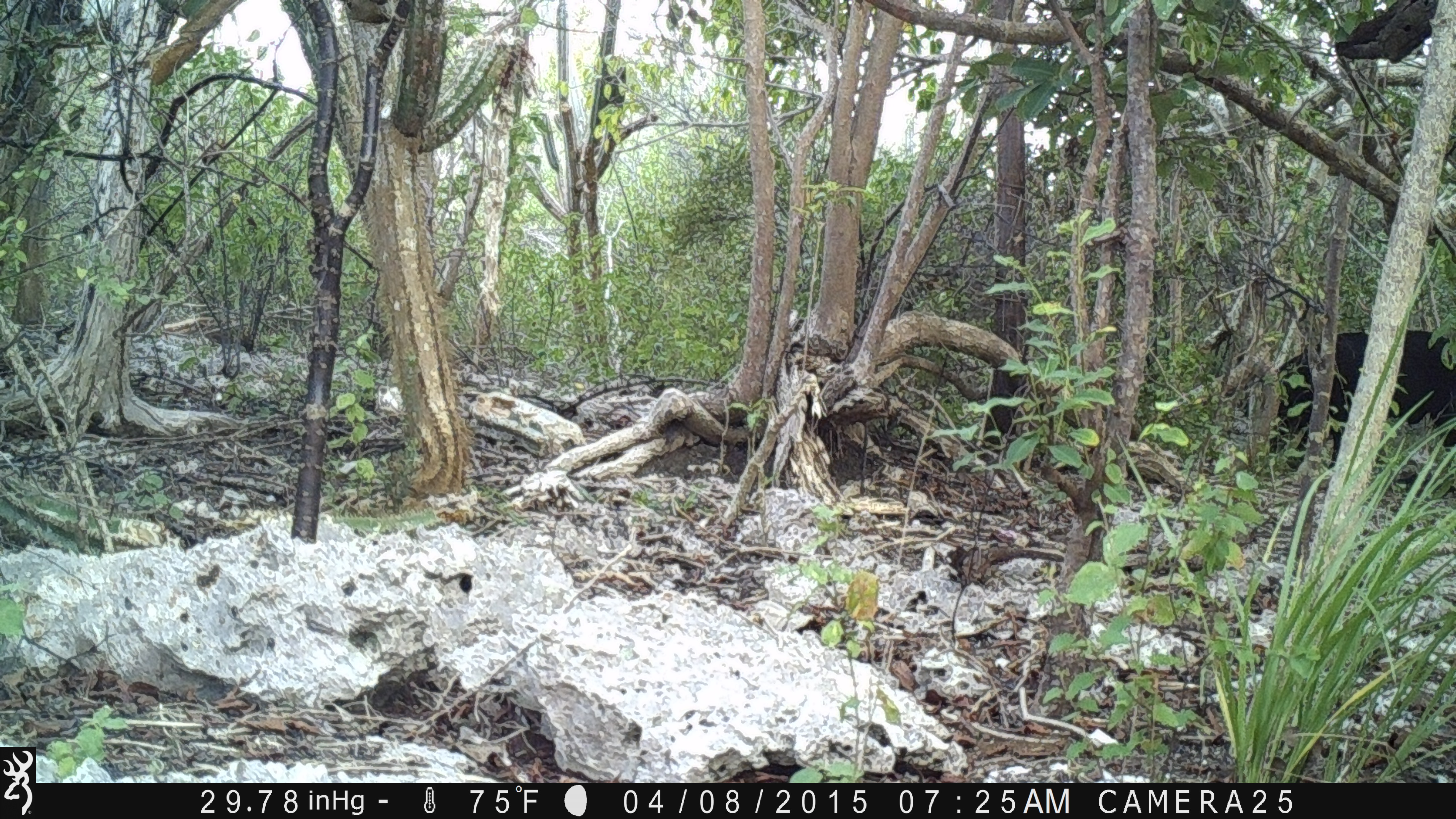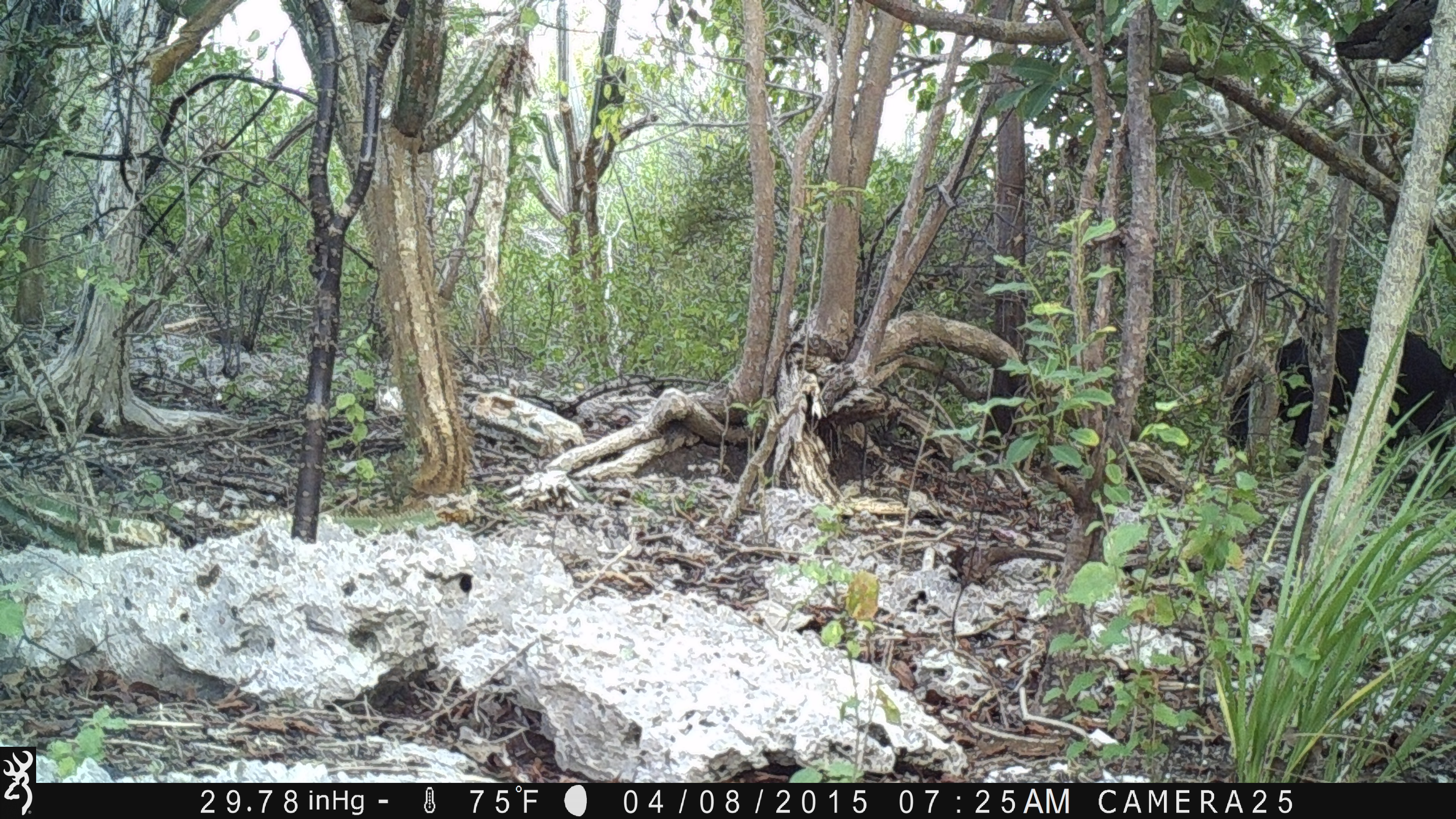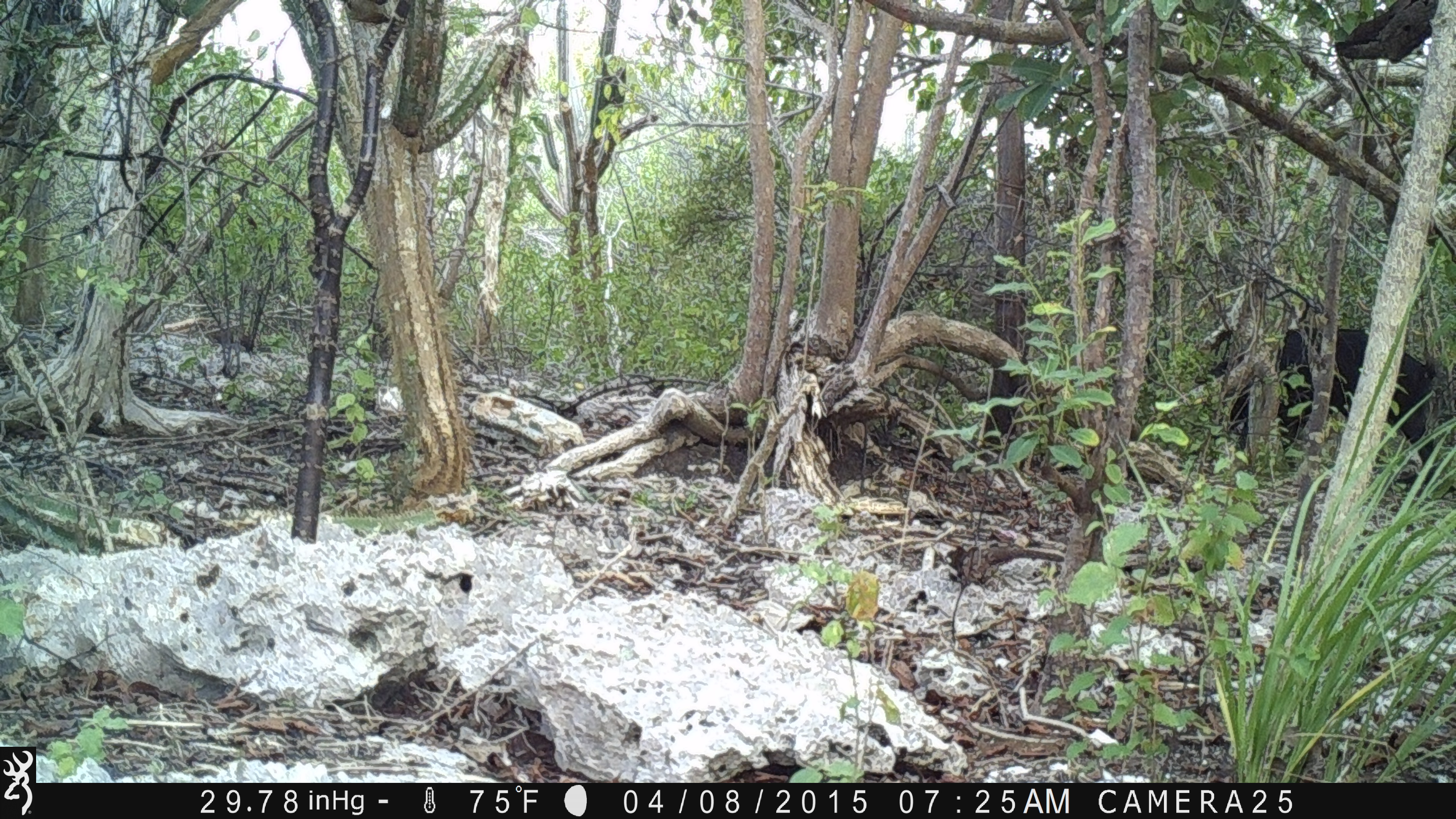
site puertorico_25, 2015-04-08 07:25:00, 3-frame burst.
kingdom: Animalia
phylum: Chordata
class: Mammalia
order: Artiodactyla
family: Suidae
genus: Sus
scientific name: Sus scrofa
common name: pig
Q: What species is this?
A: Pig (Sus scrofa).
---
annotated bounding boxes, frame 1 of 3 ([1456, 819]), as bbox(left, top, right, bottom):
pig: bbox(1229, 324, 1456, 476)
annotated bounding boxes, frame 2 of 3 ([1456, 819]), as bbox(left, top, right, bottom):
pig: bbox(1229, 324, 1455, 490)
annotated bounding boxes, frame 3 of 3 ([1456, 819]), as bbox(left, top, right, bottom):
pig: bbox(1206, 319, 1452, 489)